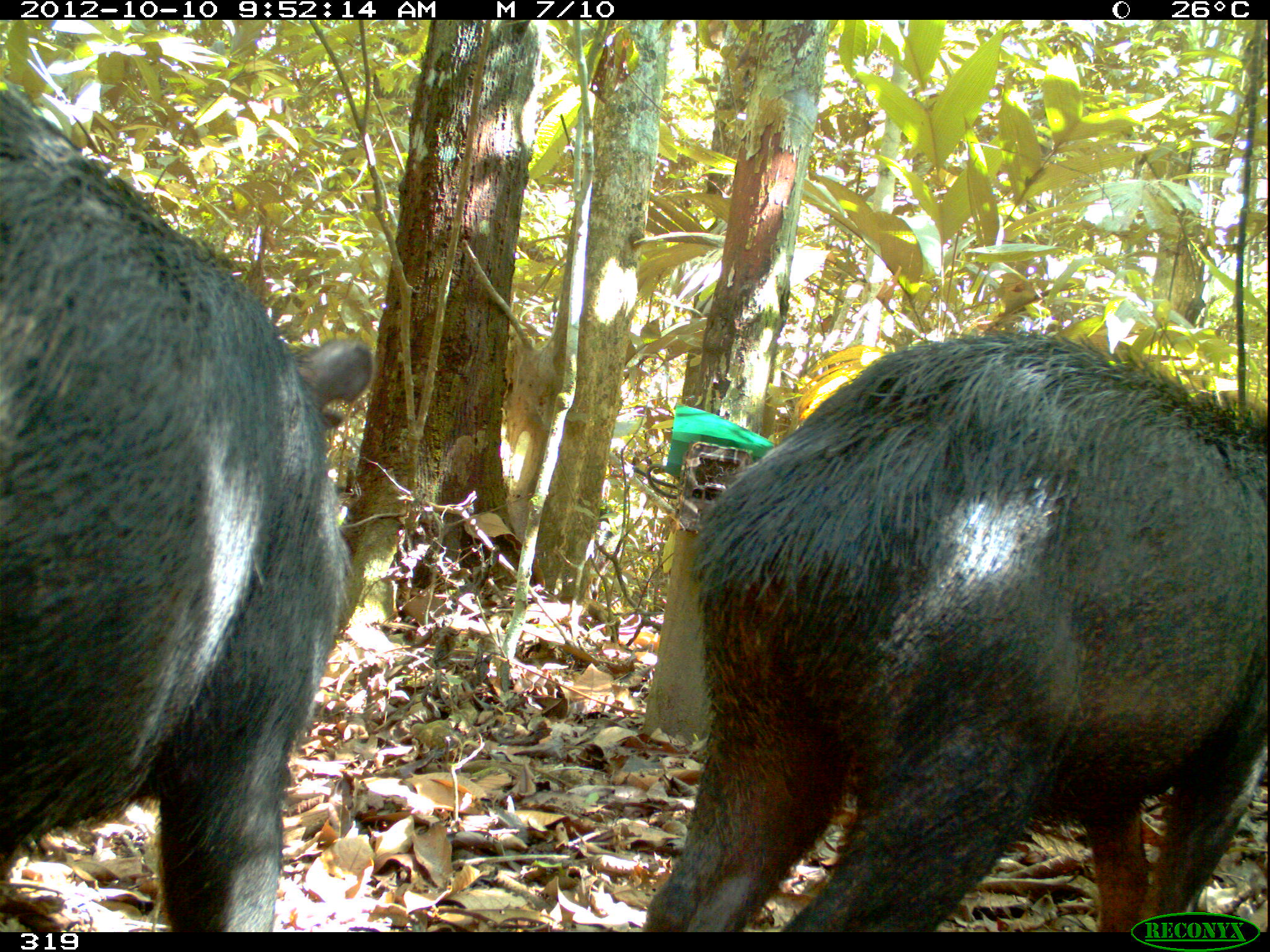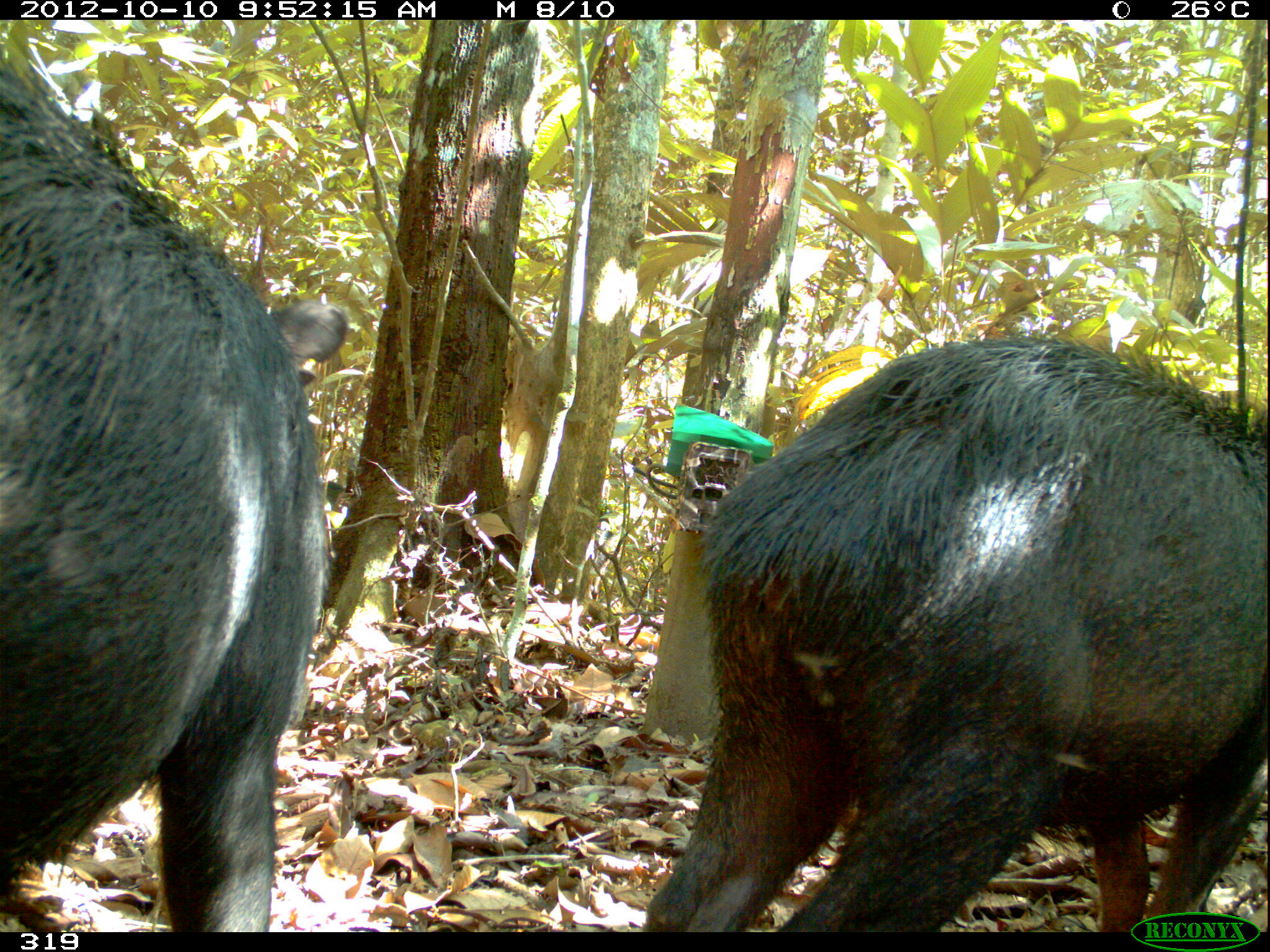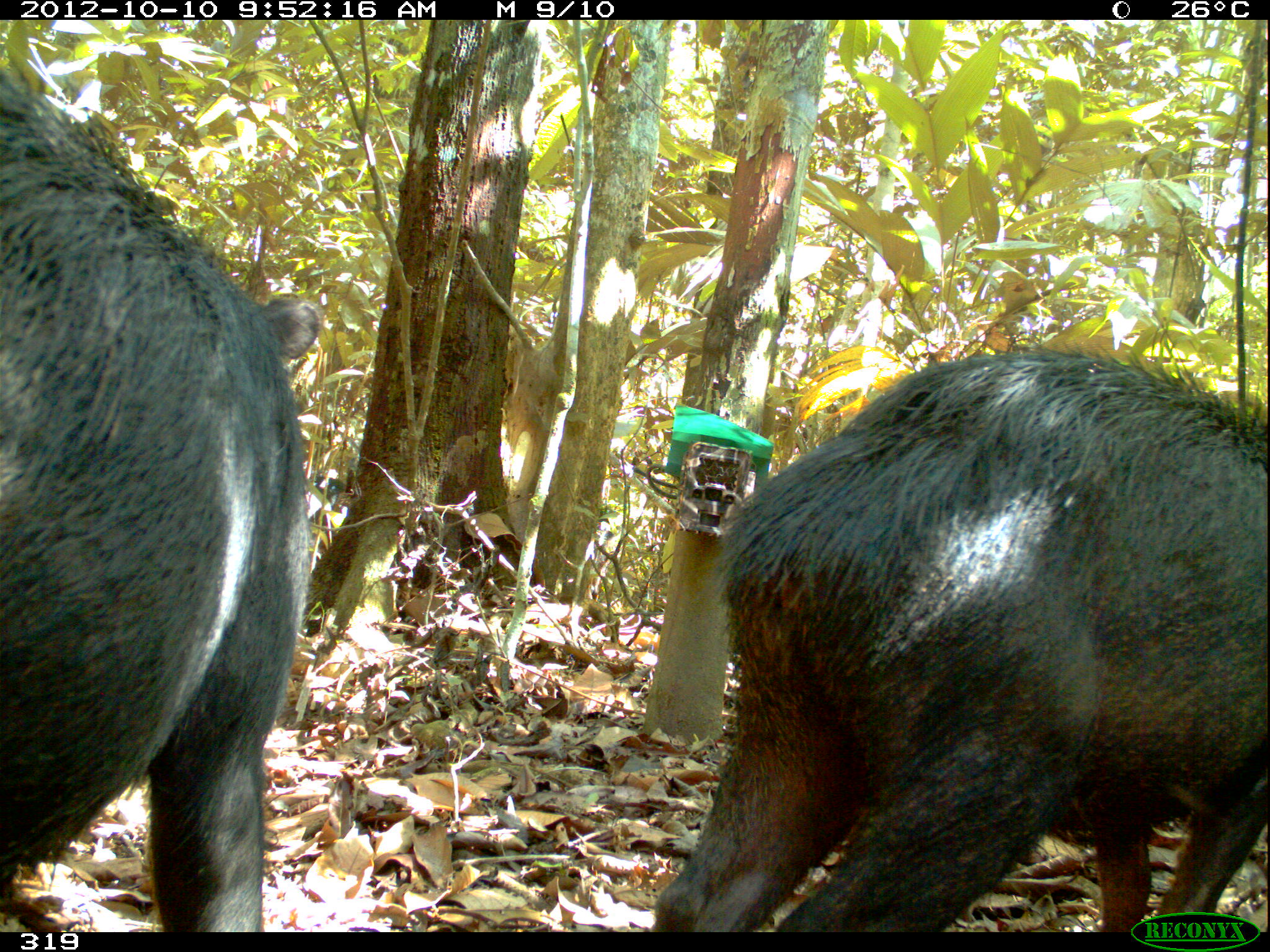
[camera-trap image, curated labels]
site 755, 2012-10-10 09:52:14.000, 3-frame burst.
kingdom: Animalia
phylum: Chordata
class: Mammalia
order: Artiodactyla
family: Tayassuidae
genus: Tayassu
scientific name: Tayassu pecari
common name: white-lipped peccary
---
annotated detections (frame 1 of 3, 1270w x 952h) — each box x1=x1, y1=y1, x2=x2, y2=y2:
tayassu pecari: x1=638, y1=328, x2=1266, y2=932; x1=0, y1=76, x2=371, y2=932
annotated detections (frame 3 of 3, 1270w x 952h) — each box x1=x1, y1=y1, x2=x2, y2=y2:
tayassu pecari: x1=654, y1=348, x2=1265, y2=932; x1=0, y1=57, x2=318, y2=932